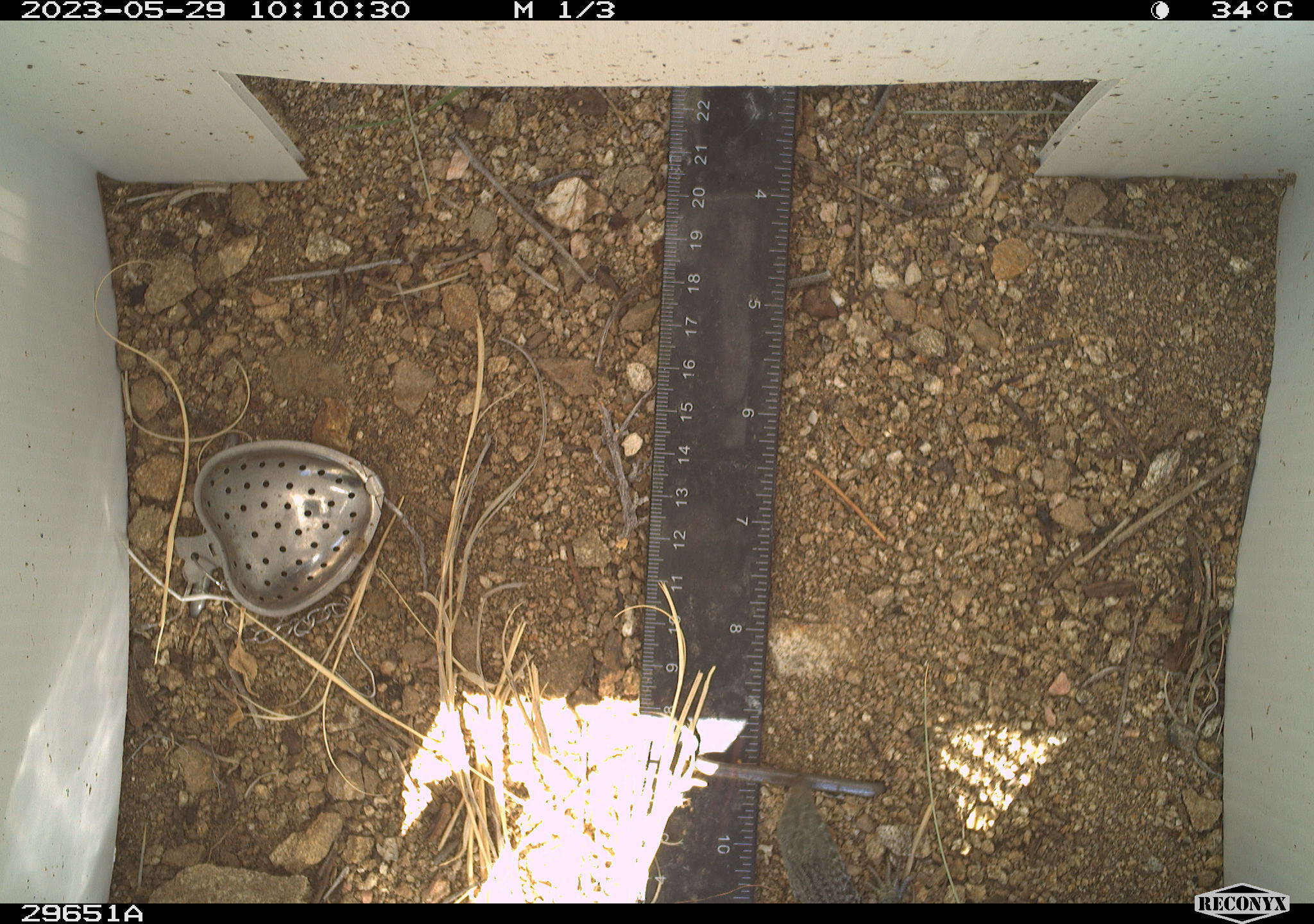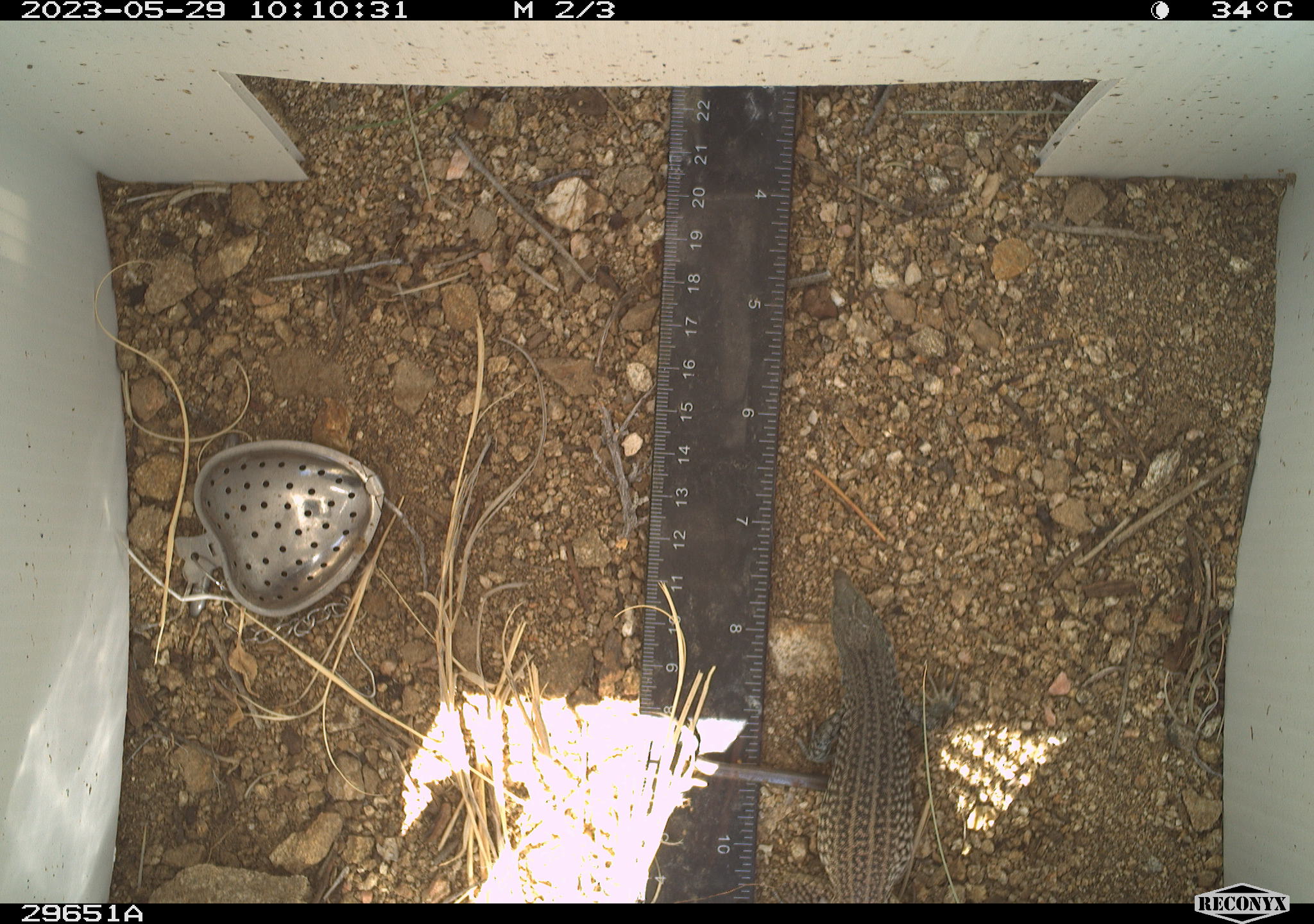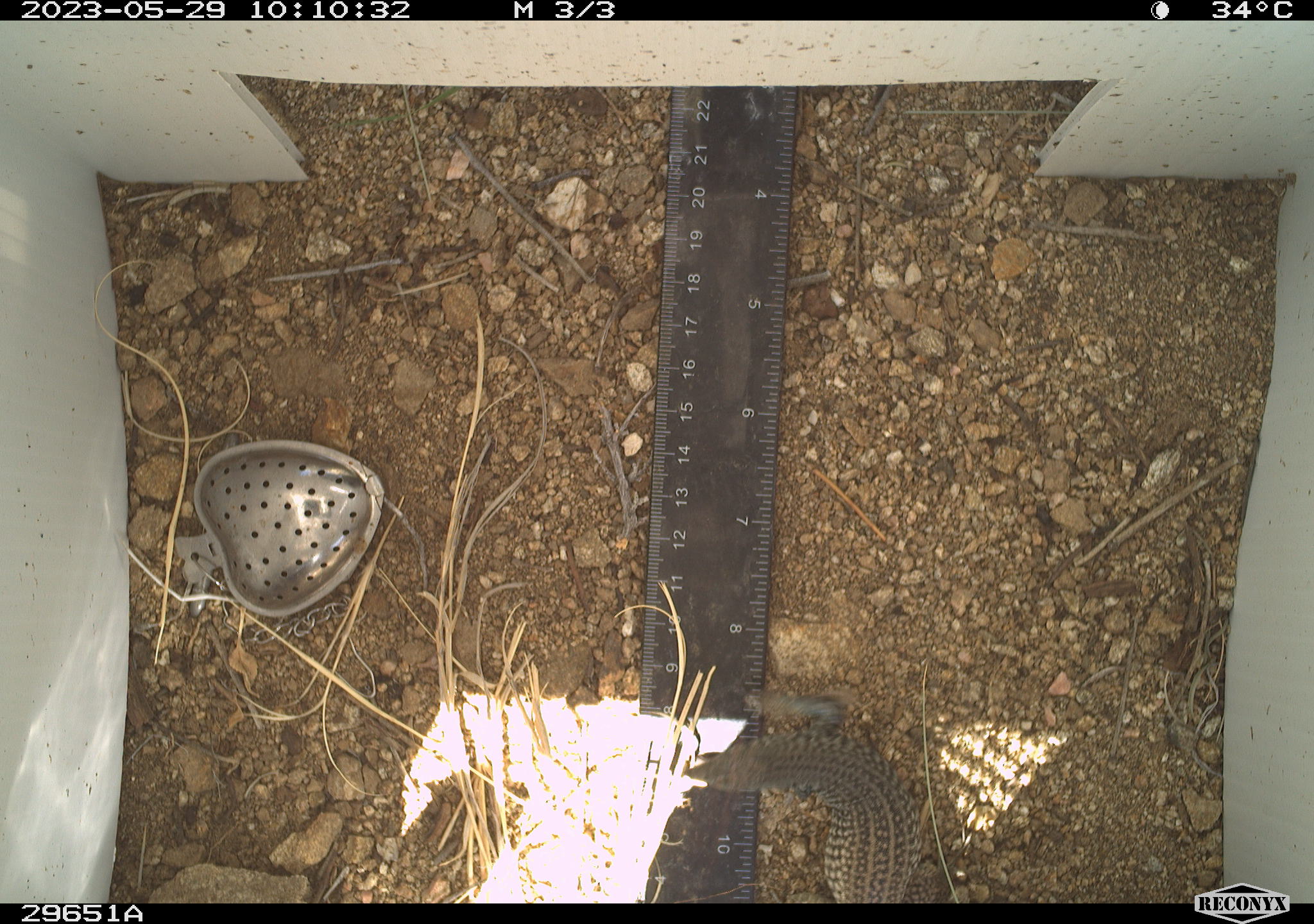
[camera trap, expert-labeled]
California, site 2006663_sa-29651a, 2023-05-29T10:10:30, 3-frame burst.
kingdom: Animalia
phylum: Chordata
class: Reptilia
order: Squamata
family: Teiidae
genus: Aspidoscelis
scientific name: Aspidoscelis tigris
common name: western whiptail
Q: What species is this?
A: Western whiptail (Aspidoscelis tigris).